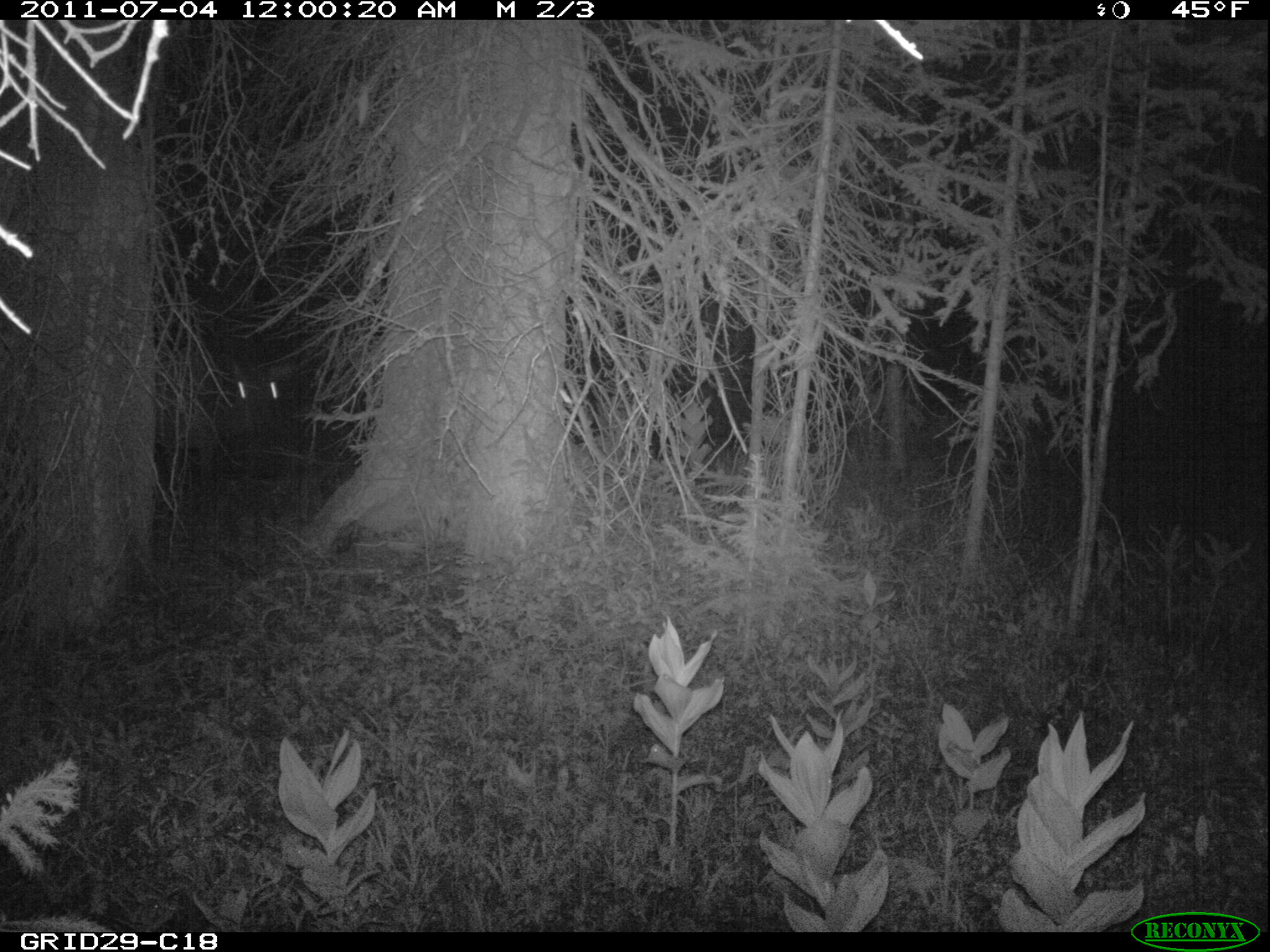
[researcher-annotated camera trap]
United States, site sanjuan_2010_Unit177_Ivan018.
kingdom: Animalia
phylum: Chordata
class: Mammalia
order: Artiodactyla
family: Cervidae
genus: Cervus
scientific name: Cervus elaphus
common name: red deer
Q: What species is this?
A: Cervus elaphus (red deer).